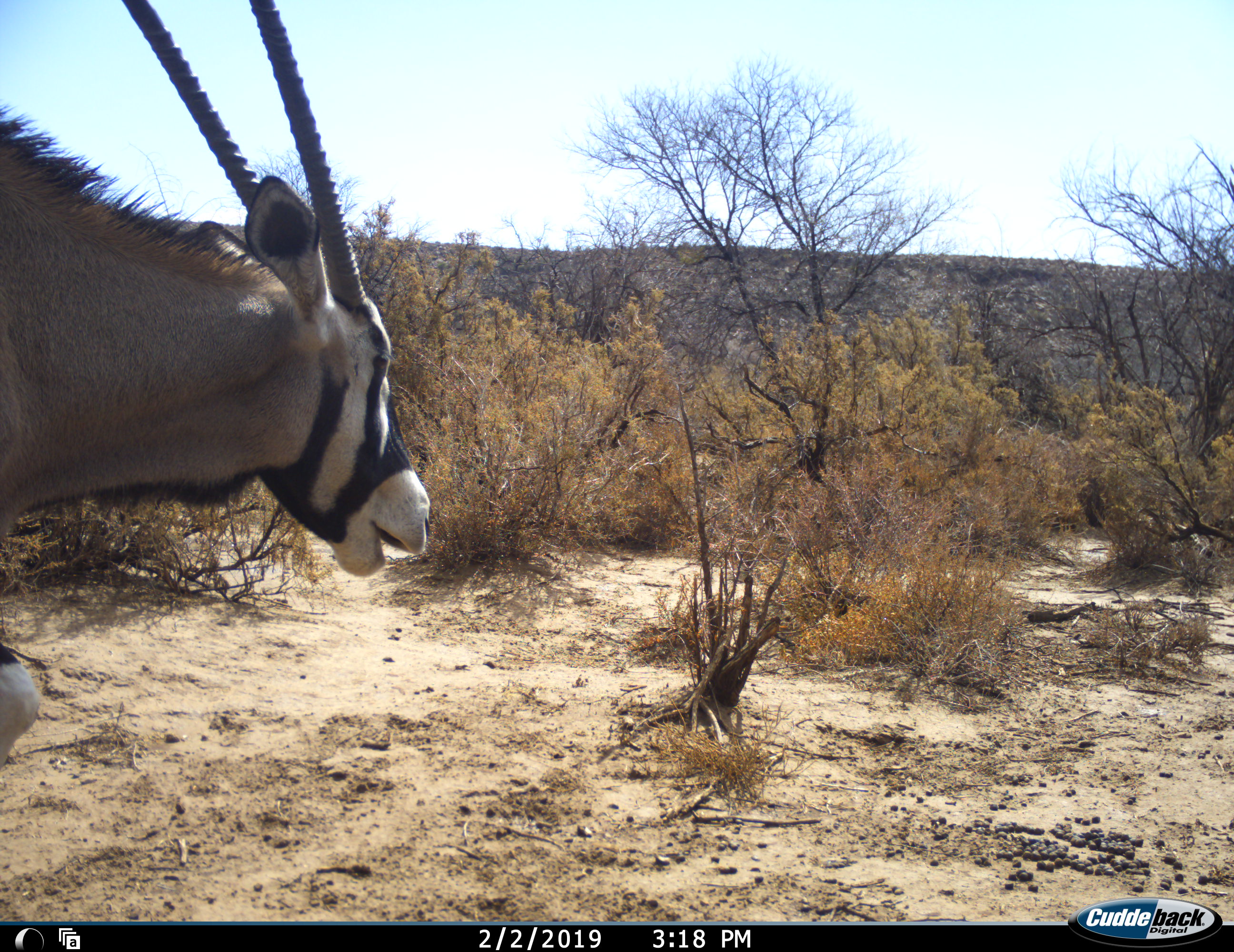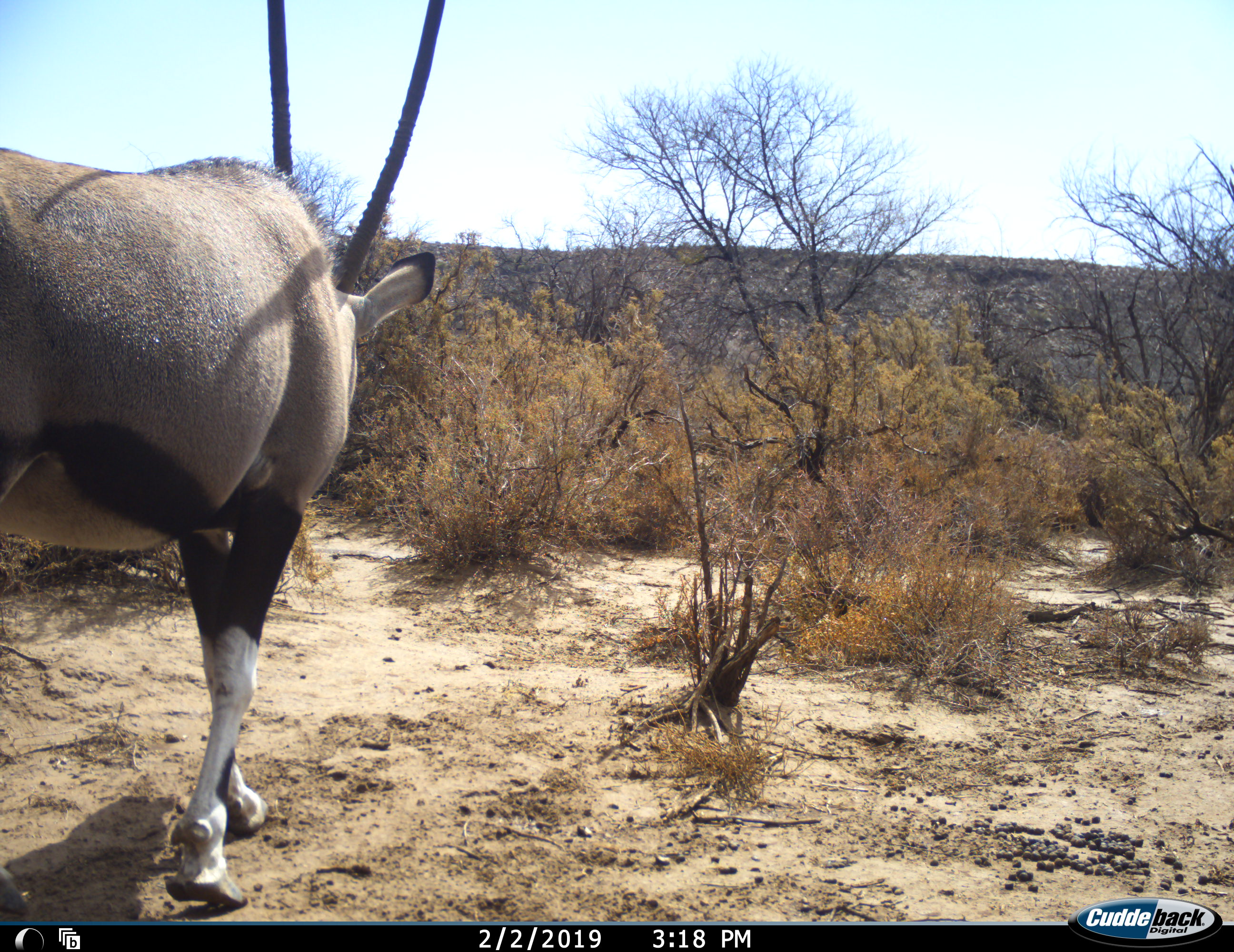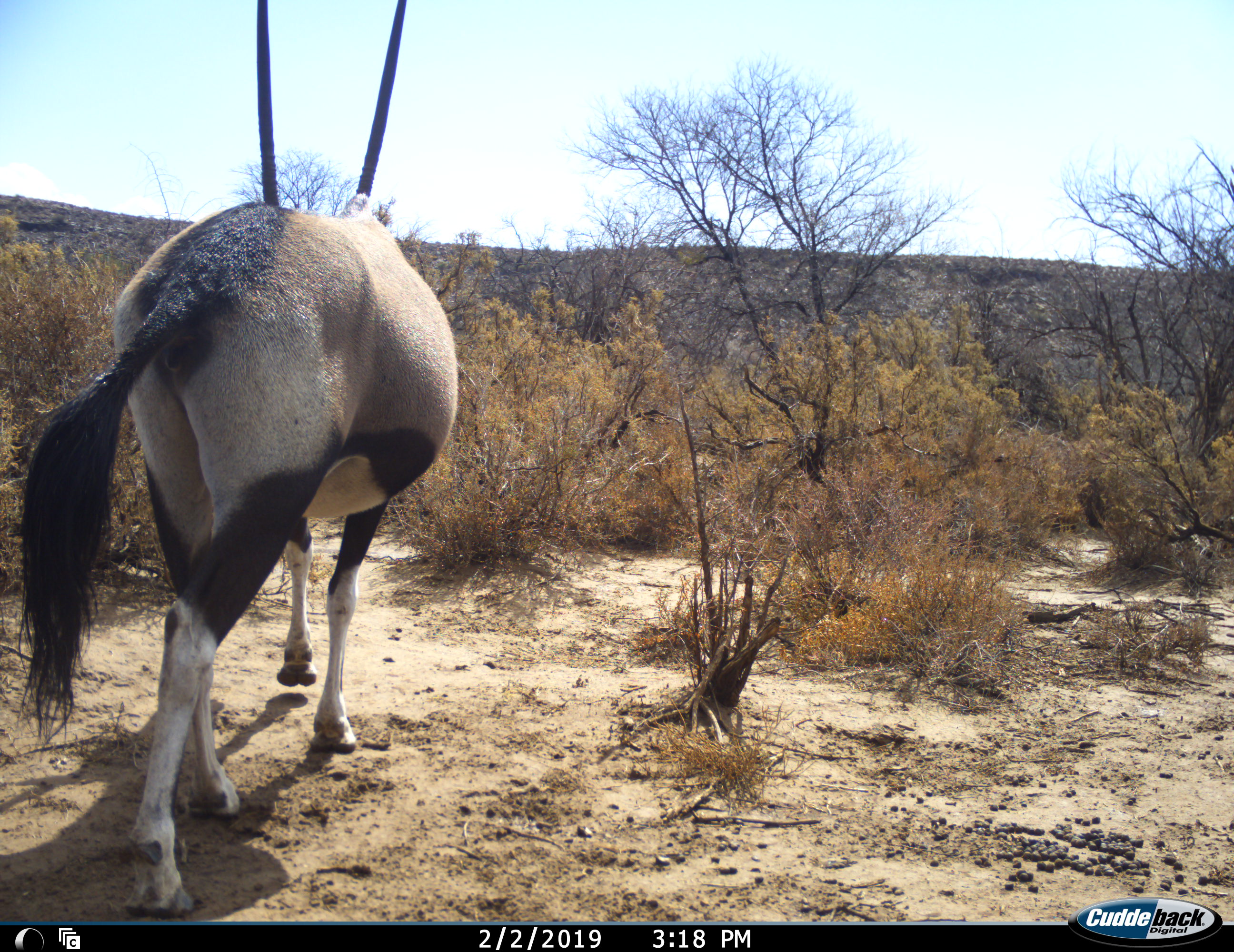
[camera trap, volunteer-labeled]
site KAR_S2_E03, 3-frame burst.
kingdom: Animalia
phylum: Chordata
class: Mammalia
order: Artiodactyla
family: Bovidae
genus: Oryx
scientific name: Oryx gazella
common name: gemsbok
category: oryx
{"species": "oryx (gemsbok) (Oryx gazella)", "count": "1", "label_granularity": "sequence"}